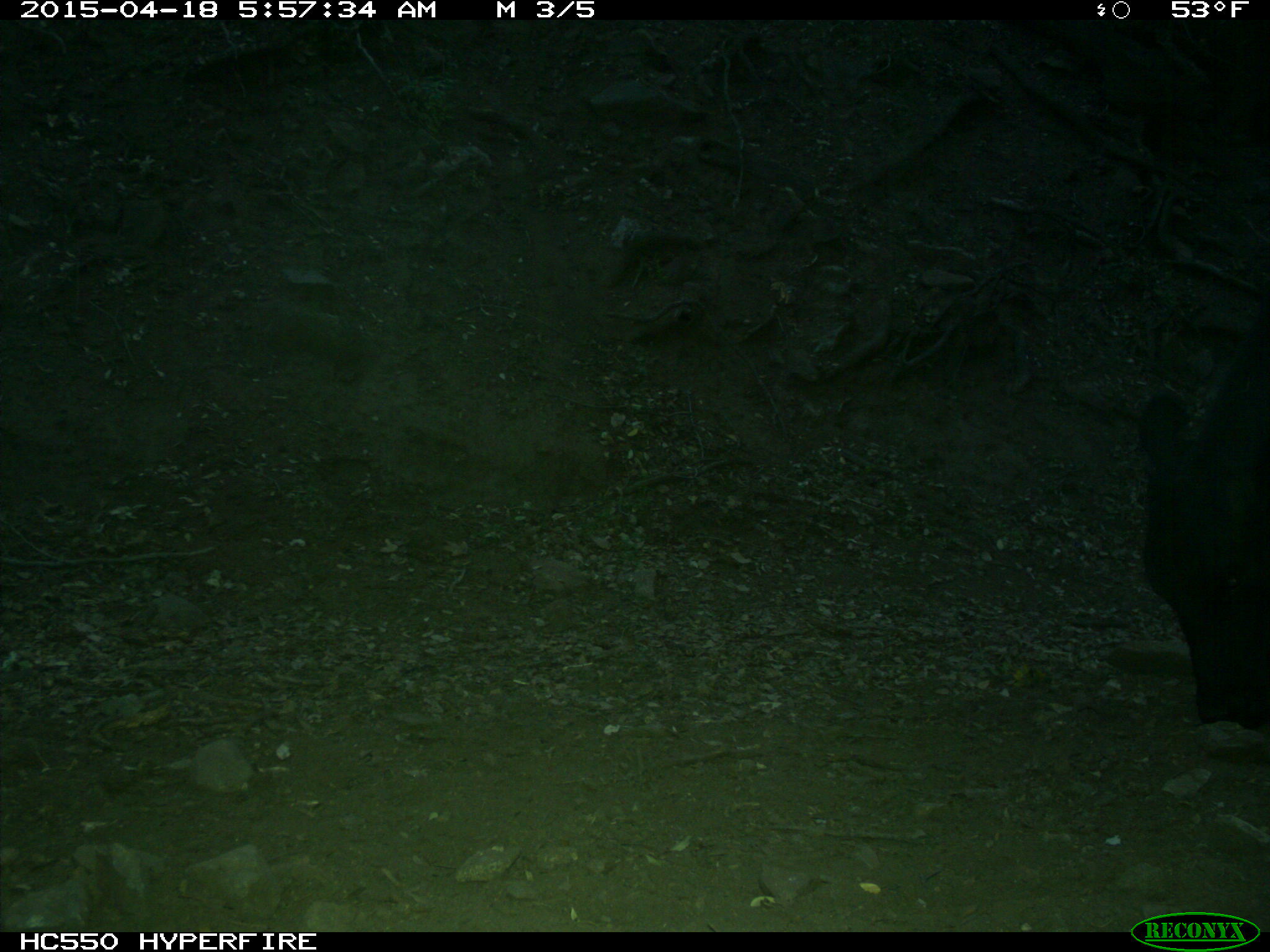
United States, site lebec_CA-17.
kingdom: Animalia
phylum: Chordata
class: Mammalia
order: Artiodactyla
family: Bovidae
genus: Bos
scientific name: Bos taurus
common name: domestic cow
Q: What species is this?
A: Bos taurus (domestic cow).